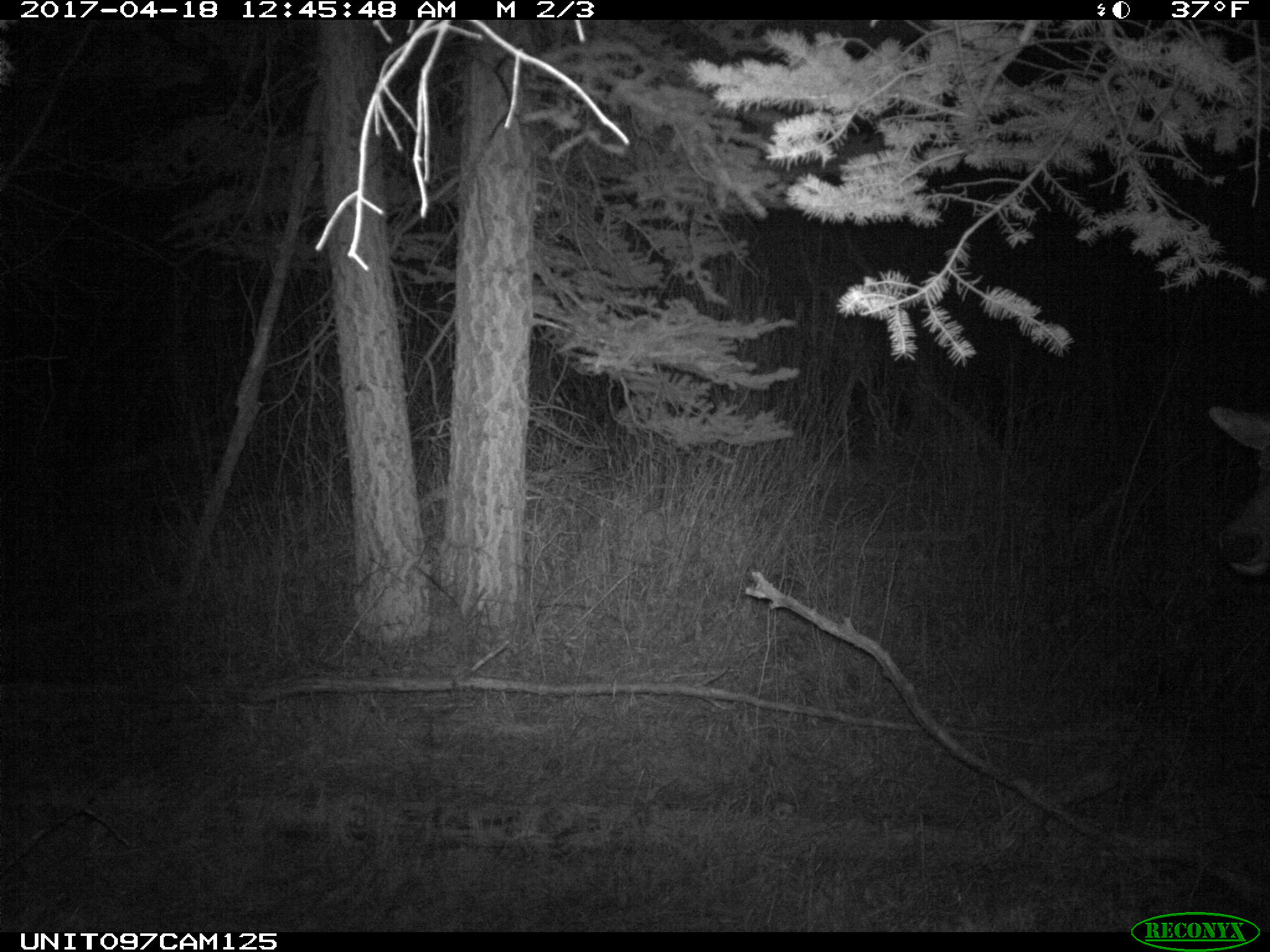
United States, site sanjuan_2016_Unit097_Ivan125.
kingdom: Animalia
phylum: Chordata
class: Mammalia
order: Artiodactyla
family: Cervidae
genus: Cervus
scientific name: Cervus elaphus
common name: red deer